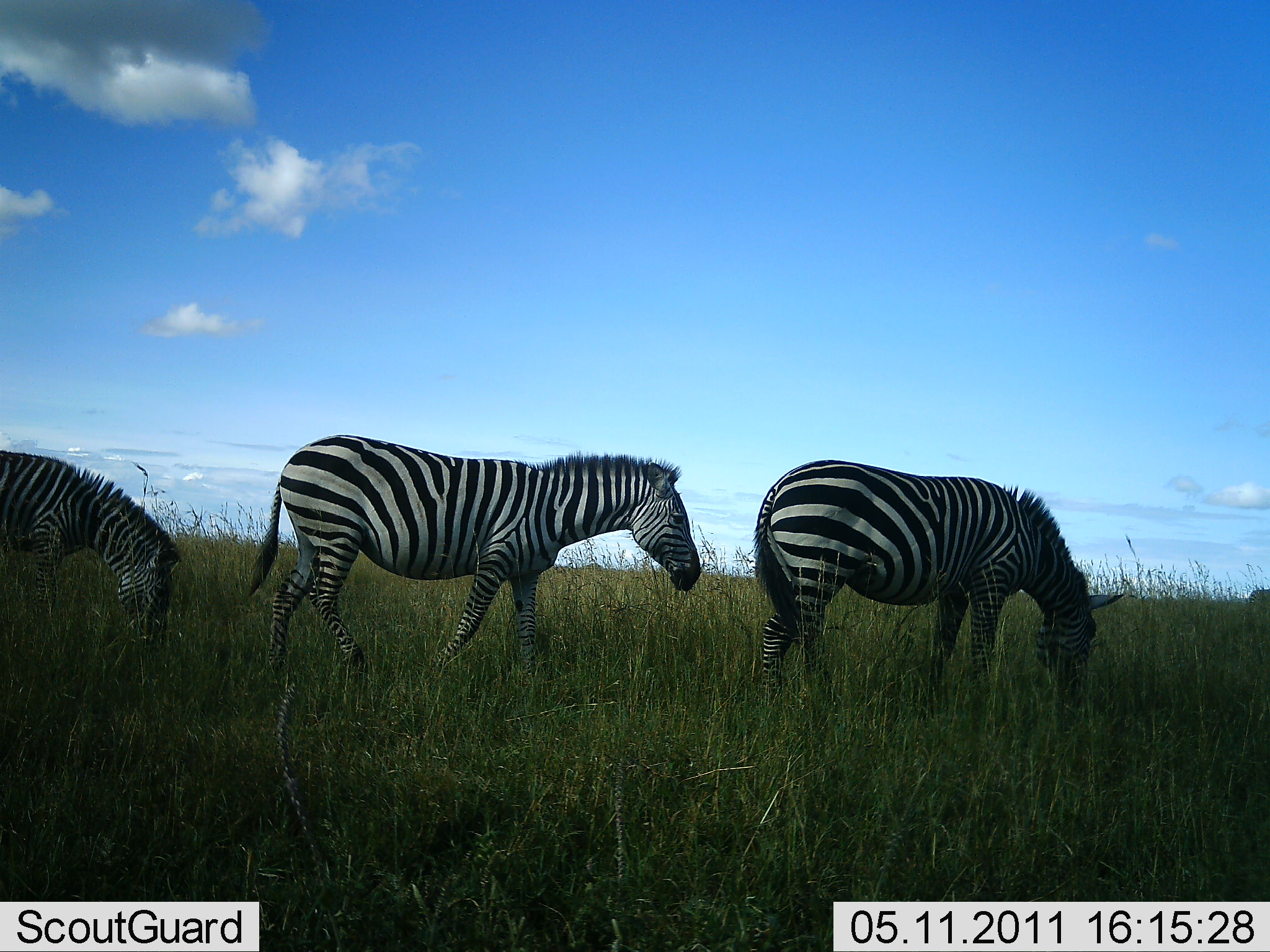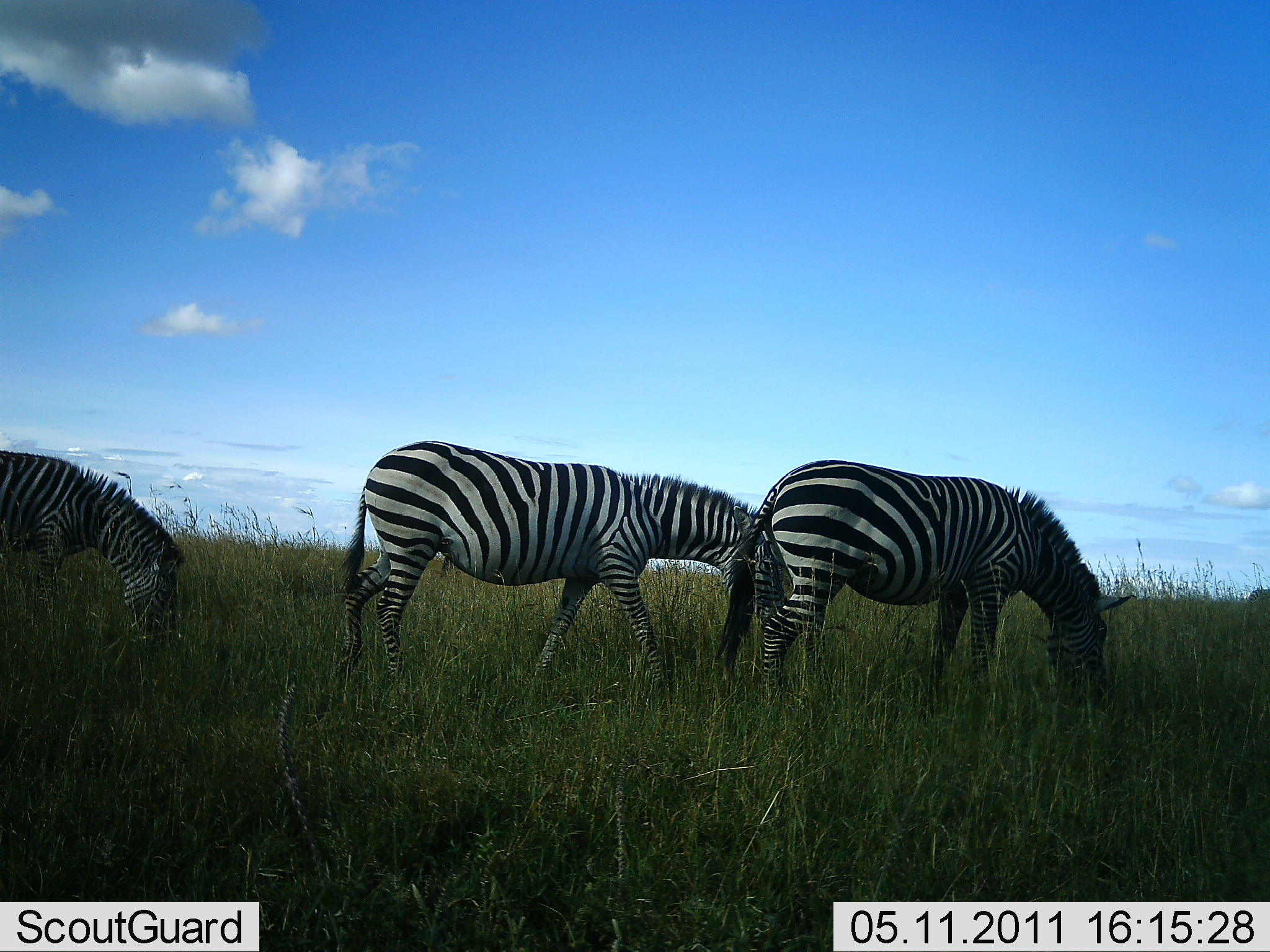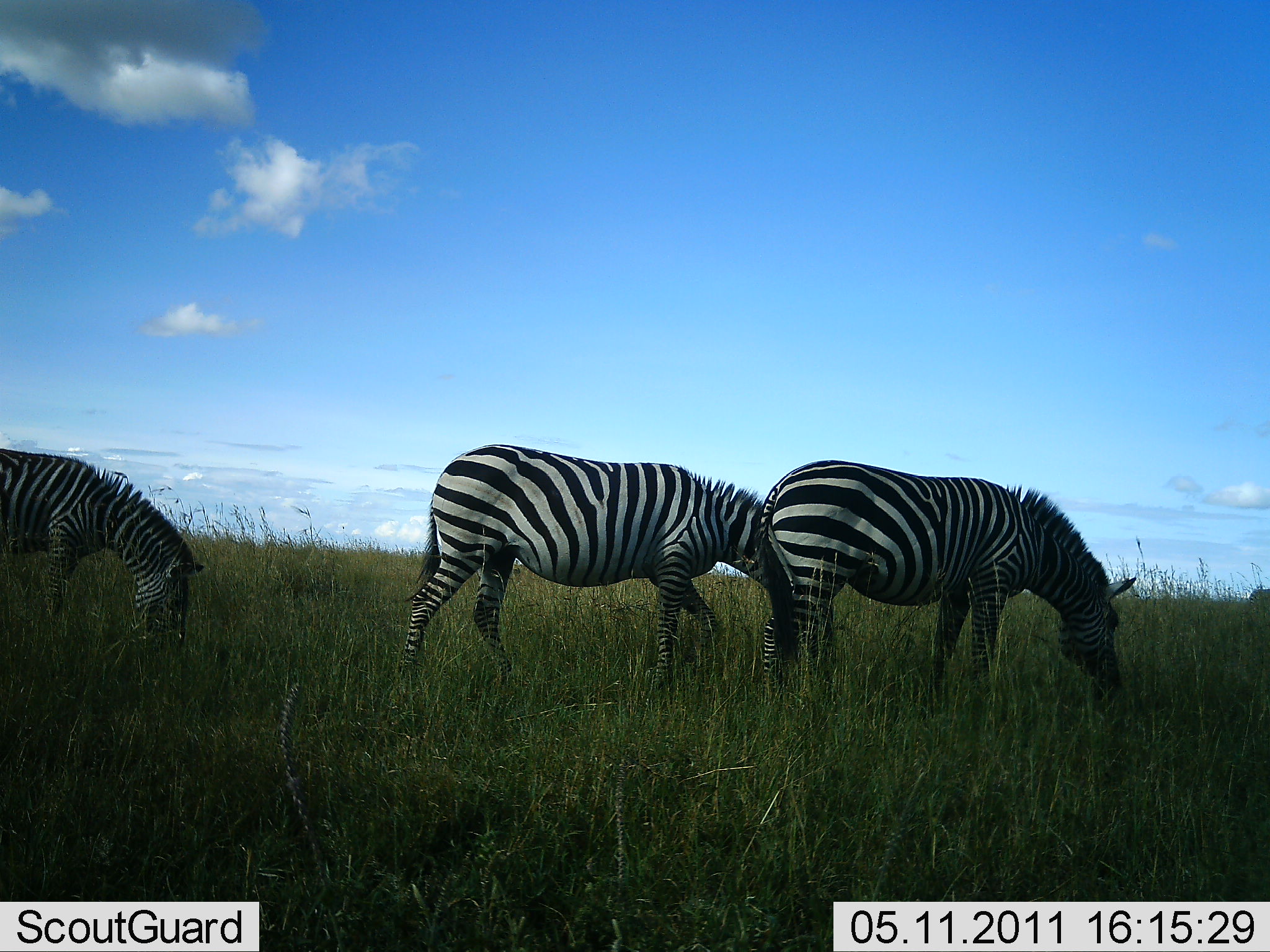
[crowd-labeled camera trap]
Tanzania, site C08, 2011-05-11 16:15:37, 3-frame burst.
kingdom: Animalia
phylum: Chordata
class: Mammalia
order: Perissodactyla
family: Equidae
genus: Equus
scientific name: Equus quagga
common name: plains zebra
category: zebra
Zebra (plains zebra) (Equus quagga), count 3. Behavior (volunteer vote fractions): standing 8%, resting 0%, moving 23%, interacting 0%. Young present (vote fraction): 0%. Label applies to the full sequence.